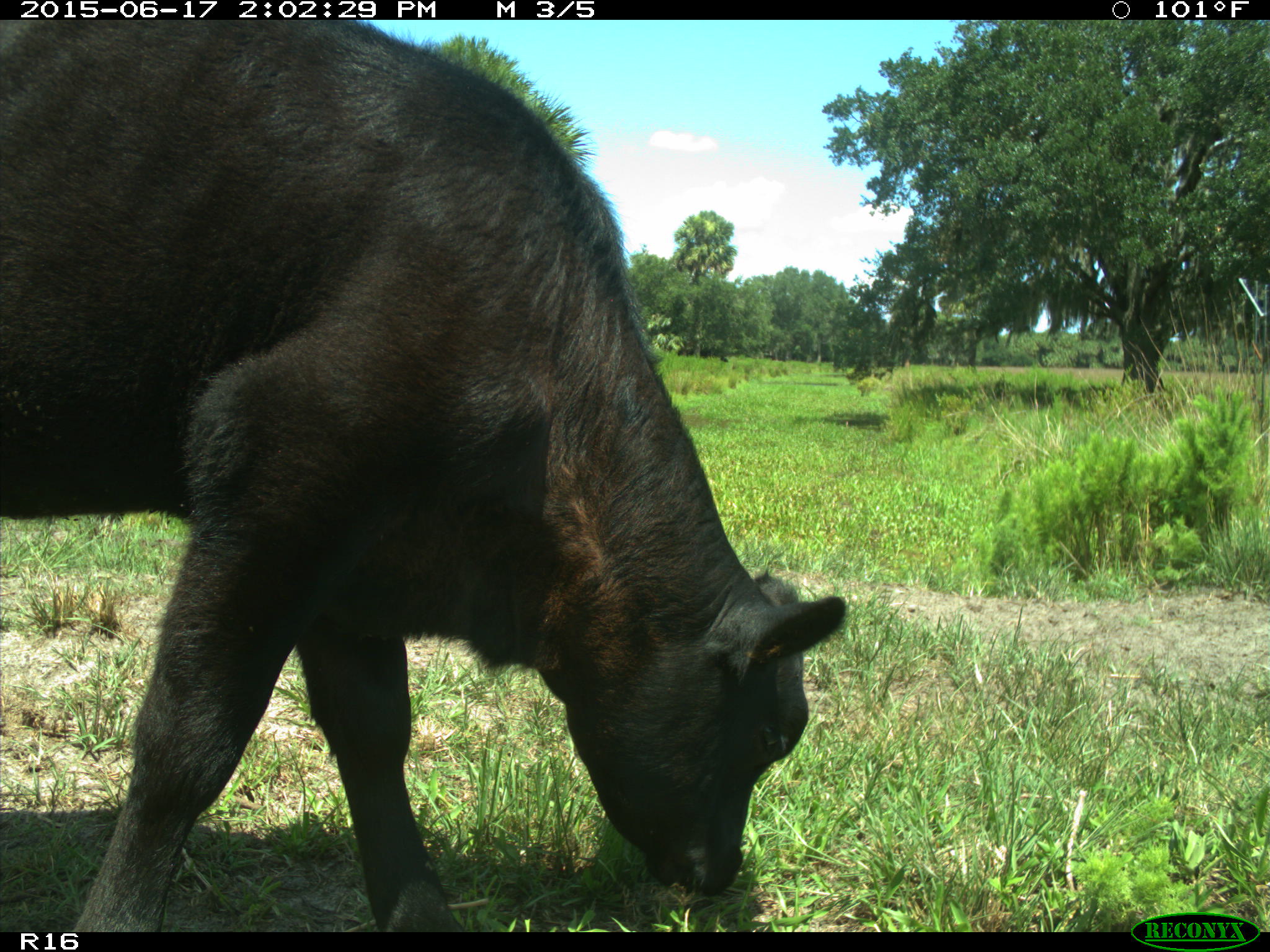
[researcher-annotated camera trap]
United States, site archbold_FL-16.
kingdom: Animalia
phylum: Chordata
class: Mammalia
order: Artiodactyla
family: Bovidae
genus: Bos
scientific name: Bos taurus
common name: domestic cow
Bos taurus (domestic cow).